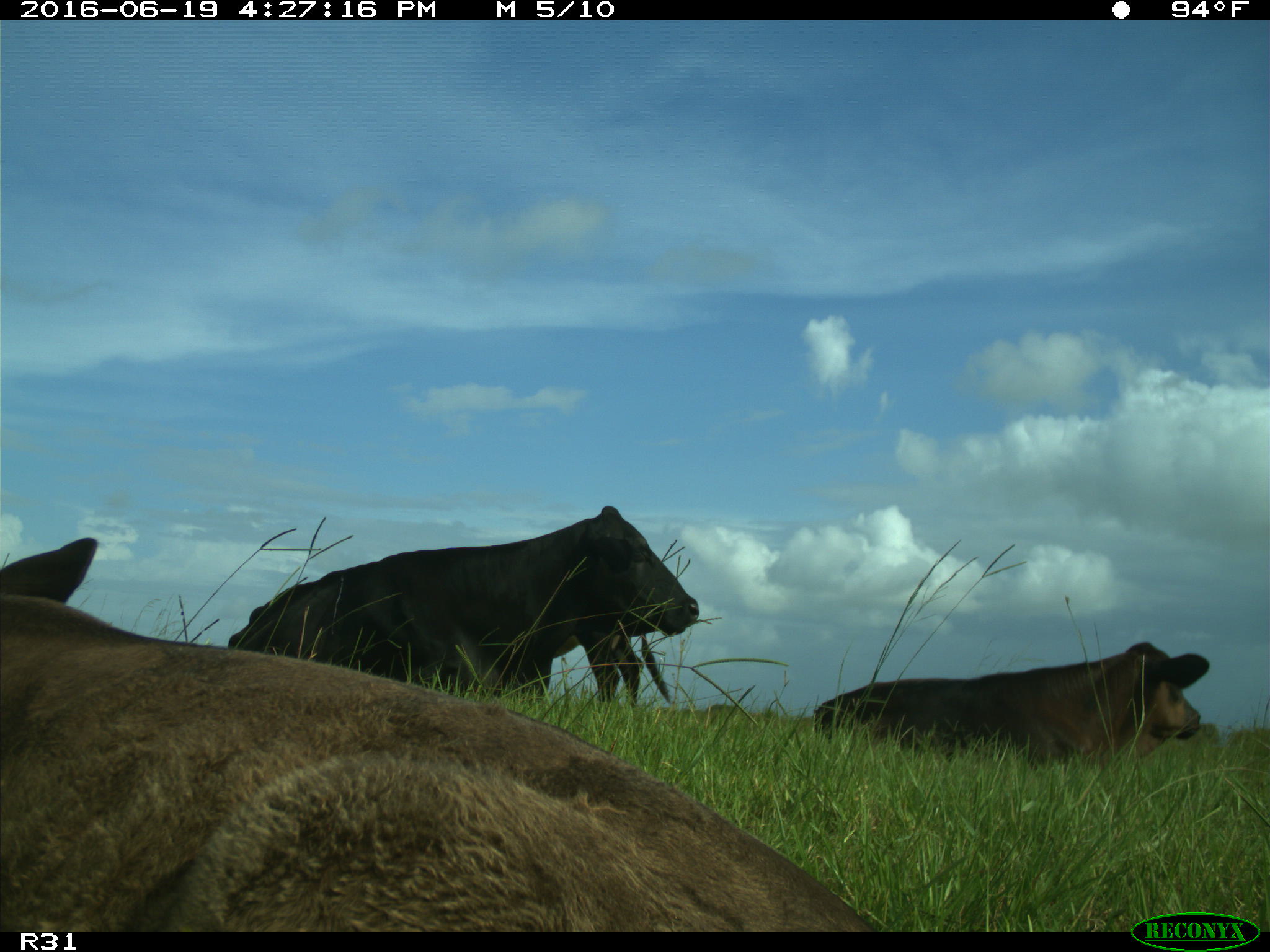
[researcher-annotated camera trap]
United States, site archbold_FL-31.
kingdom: Animalia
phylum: Chordata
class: Mammalia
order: Artiodactyla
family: Bovidae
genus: Bos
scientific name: Bos taurus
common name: domestic cow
Bos taurus (domestic cow).